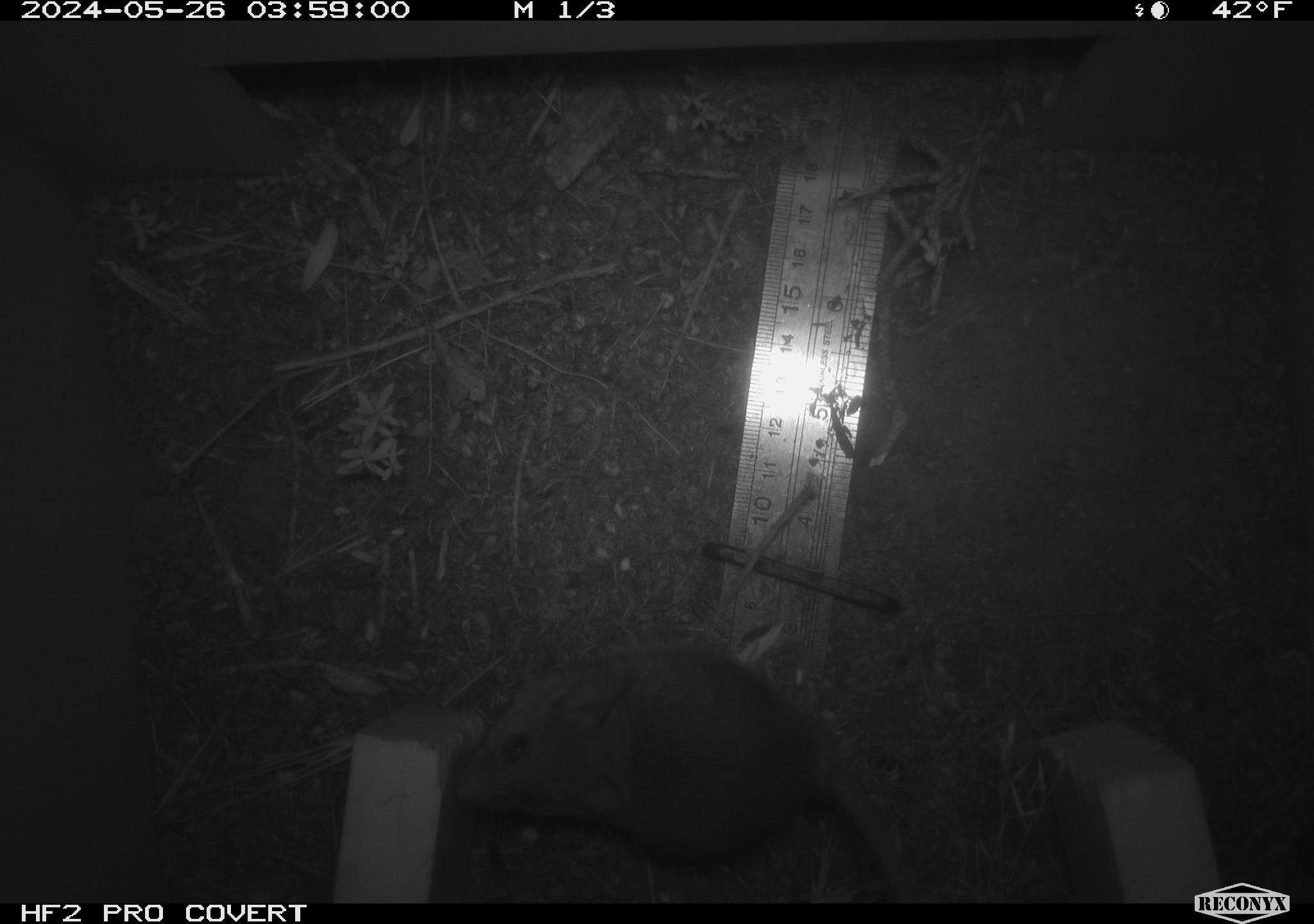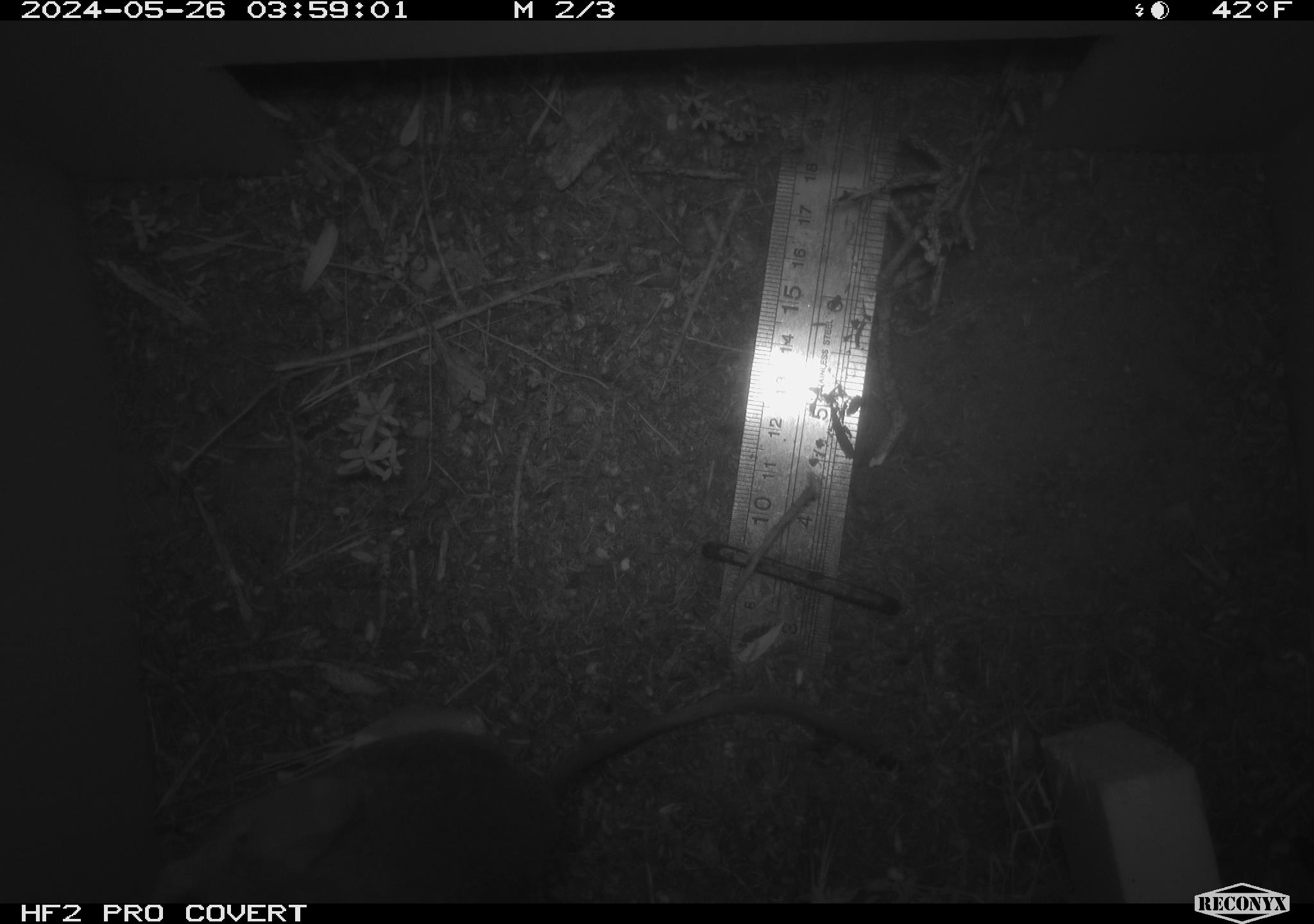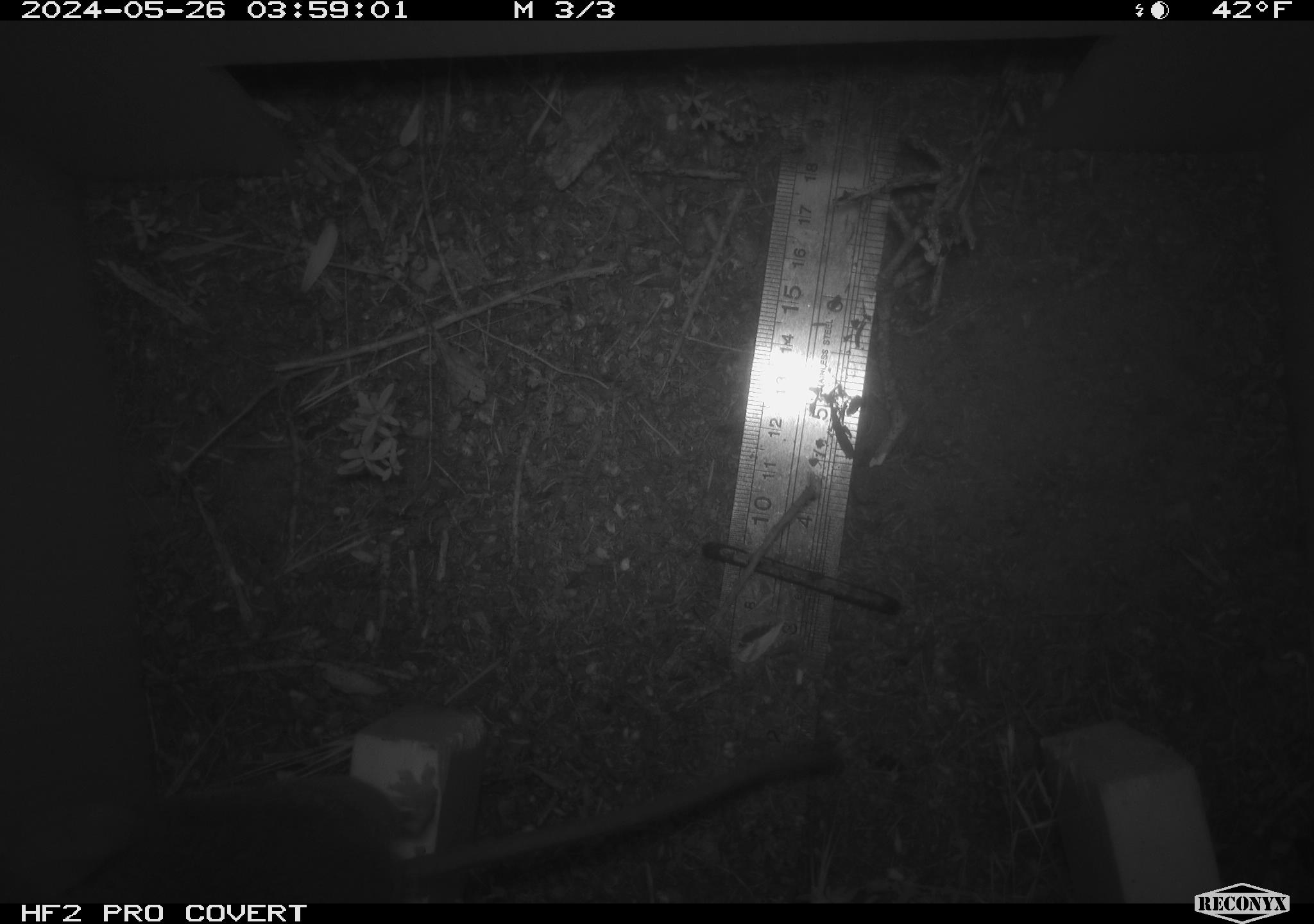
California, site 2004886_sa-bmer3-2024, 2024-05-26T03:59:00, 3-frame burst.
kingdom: Animalia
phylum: Chordata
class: Mammalia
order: Rodentia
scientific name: Rodentia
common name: mouse species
Mouse species (Rodentia).